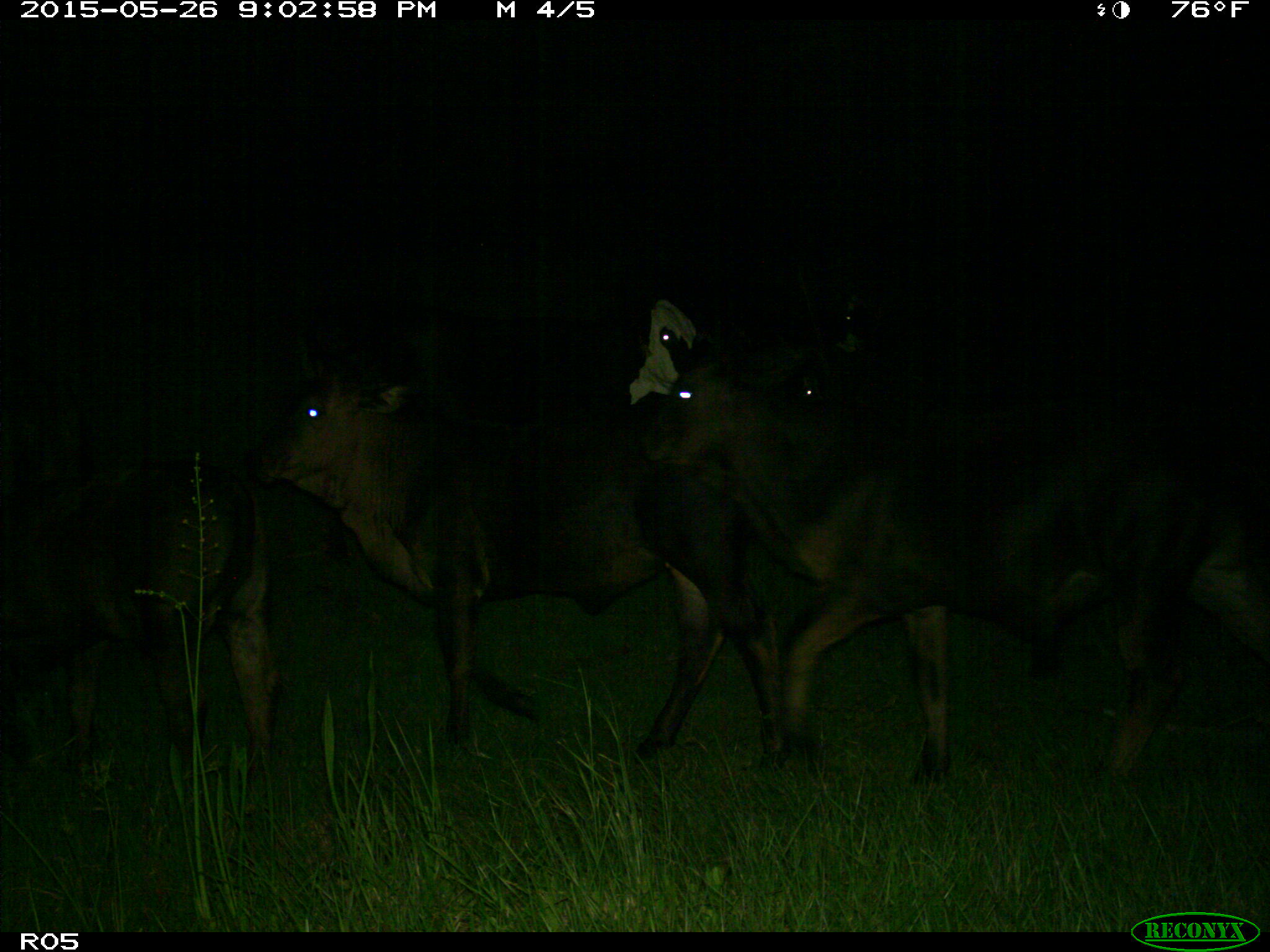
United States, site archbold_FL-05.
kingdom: Animalia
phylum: Chordata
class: Mammalia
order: Artiodactyla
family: Bovidae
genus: Bos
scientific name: Bos taurus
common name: domestic cow